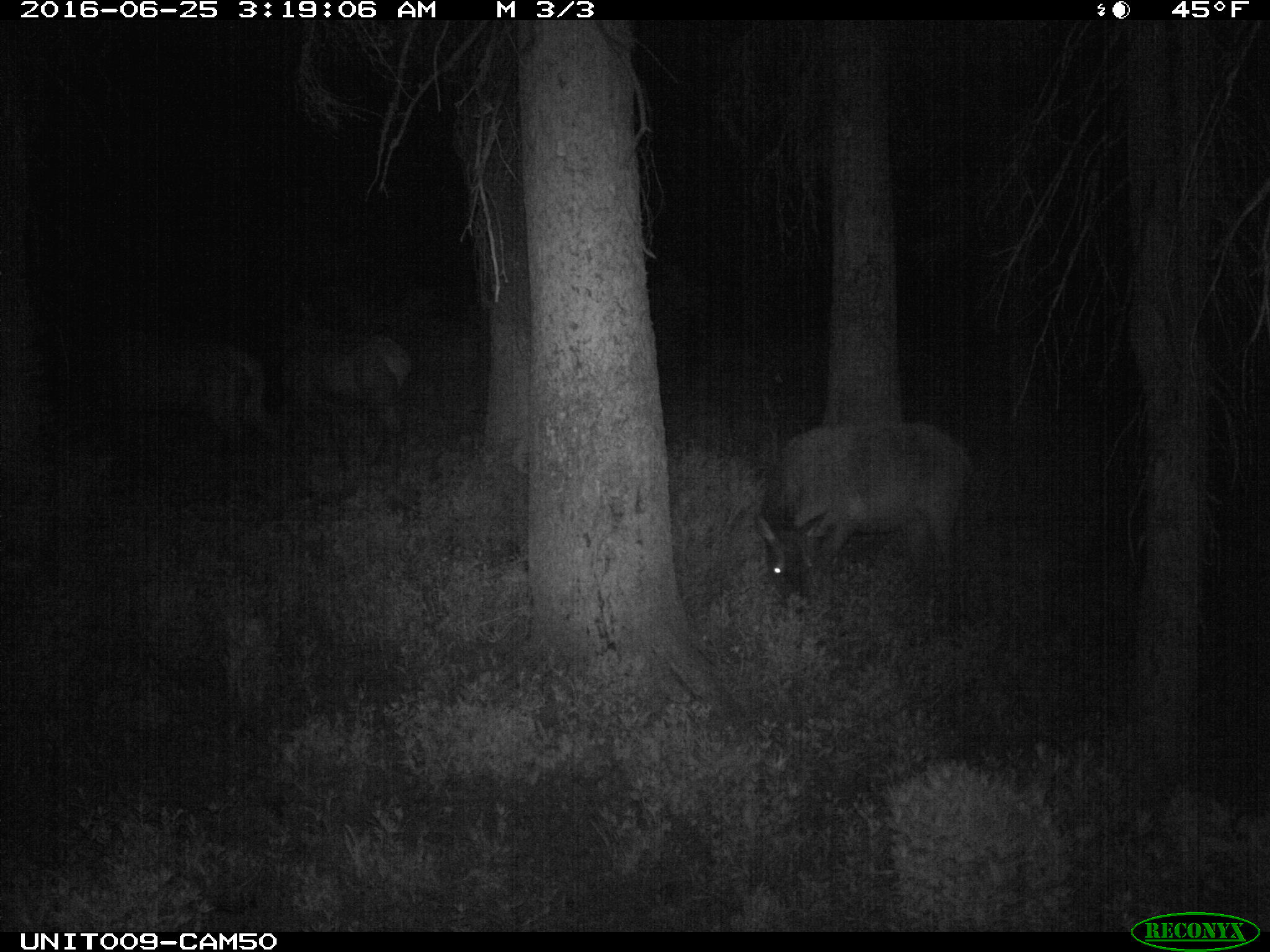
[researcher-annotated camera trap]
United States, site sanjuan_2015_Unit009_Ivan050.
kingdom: Animalia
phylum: Chordata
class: Mammalia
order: Artiodactyla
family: Cervidae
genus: Cervus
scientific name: Cervus elaphus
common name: red deer